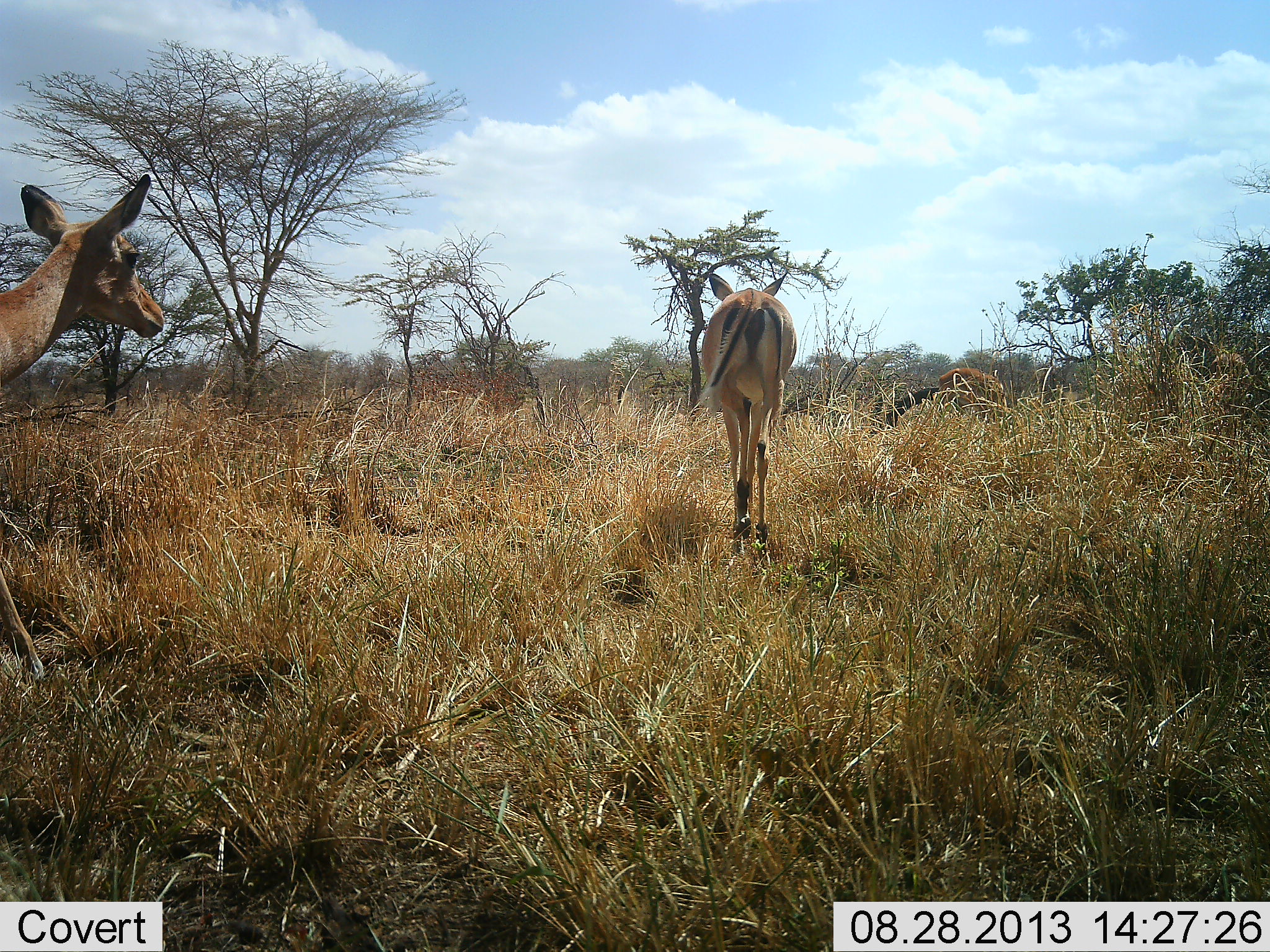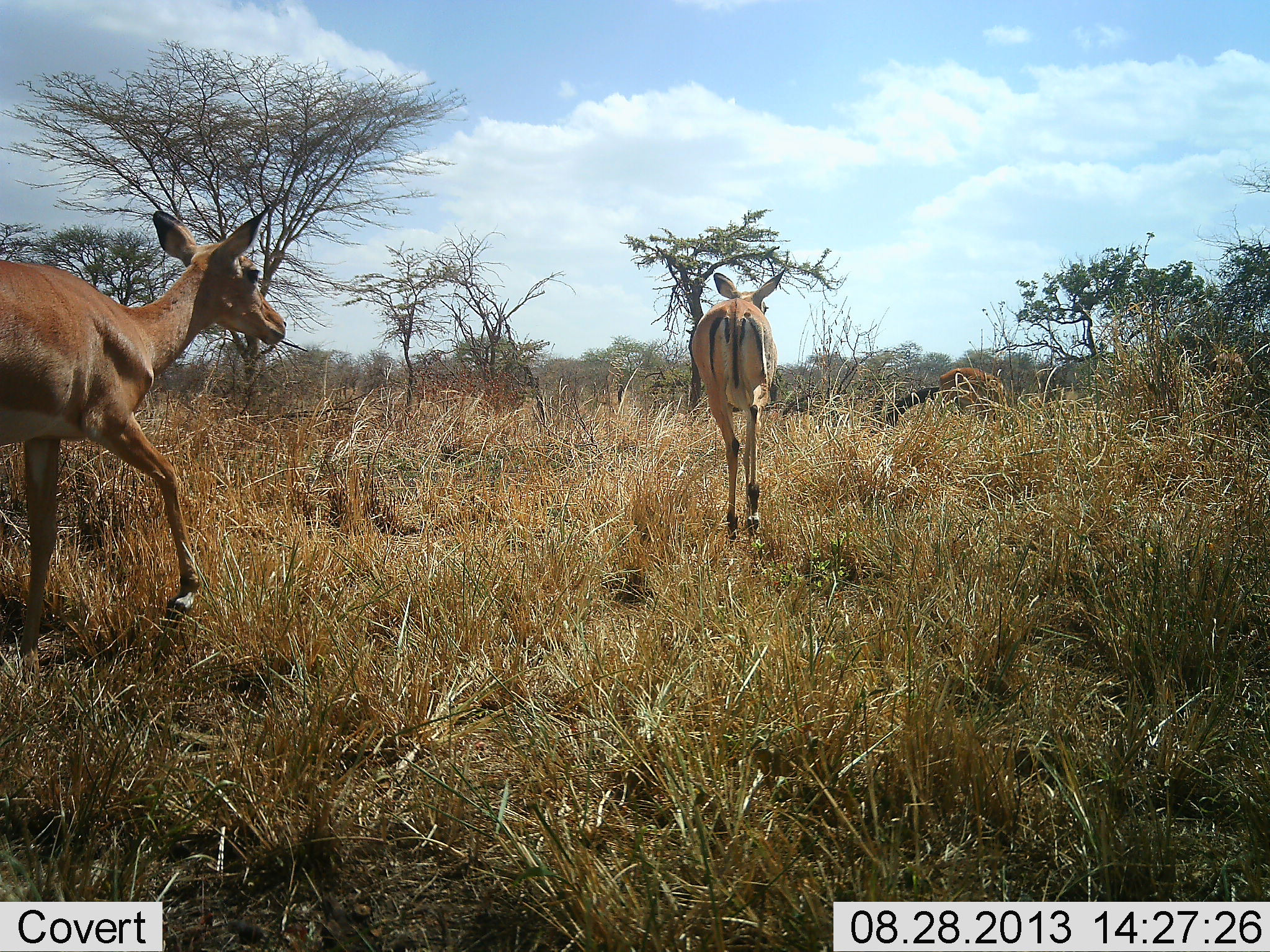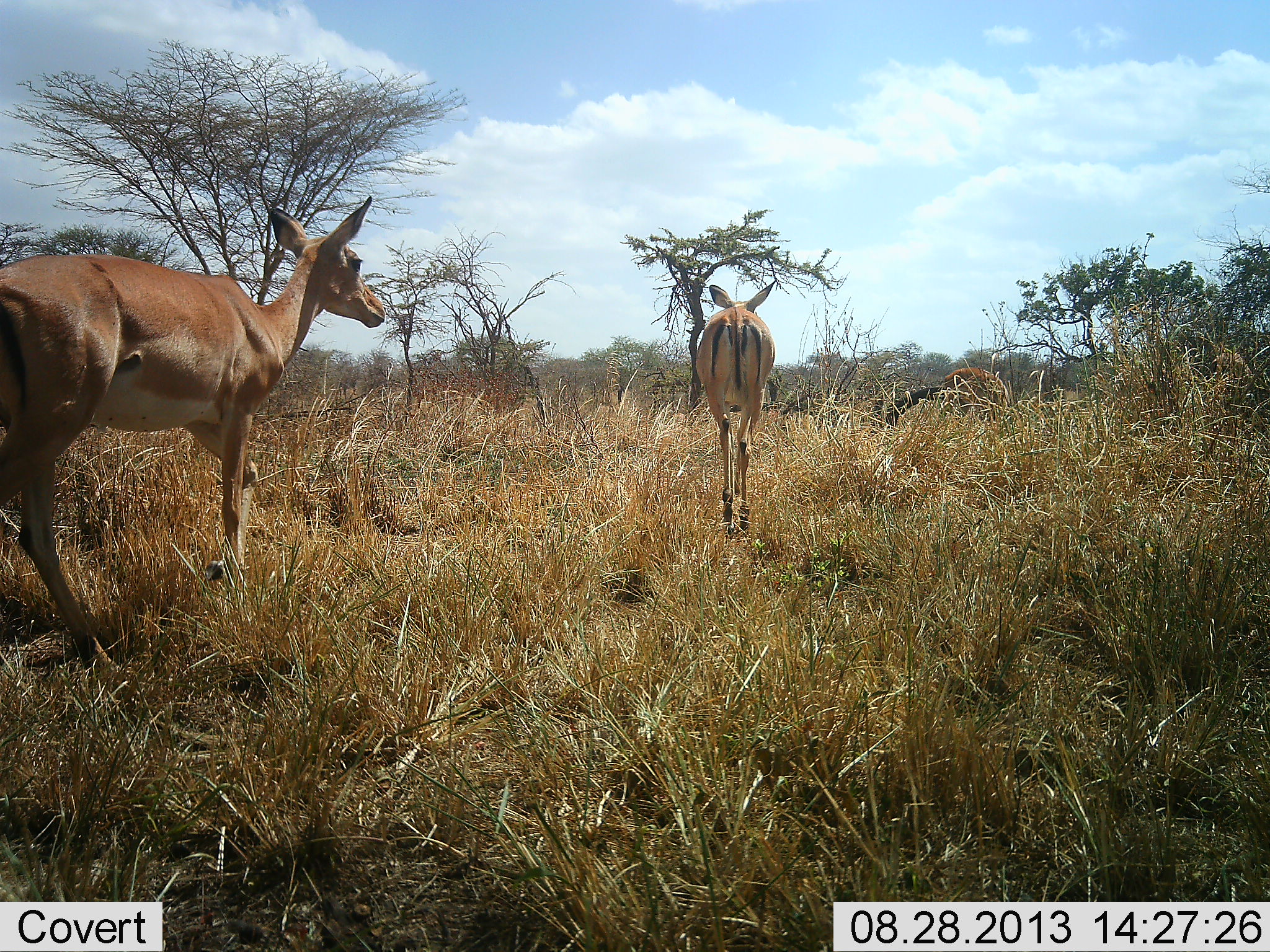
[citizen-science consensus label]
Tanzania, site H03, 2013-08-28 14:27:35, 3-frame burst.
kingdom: Animalia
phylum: Chordata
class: Mammalia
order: Artiodactyla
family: Bovidae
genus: Aepyceros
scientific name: Aepyceros melampus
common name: impala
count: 3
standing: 18%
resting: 0%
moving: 100%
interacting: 0%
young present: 0%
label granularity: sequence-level